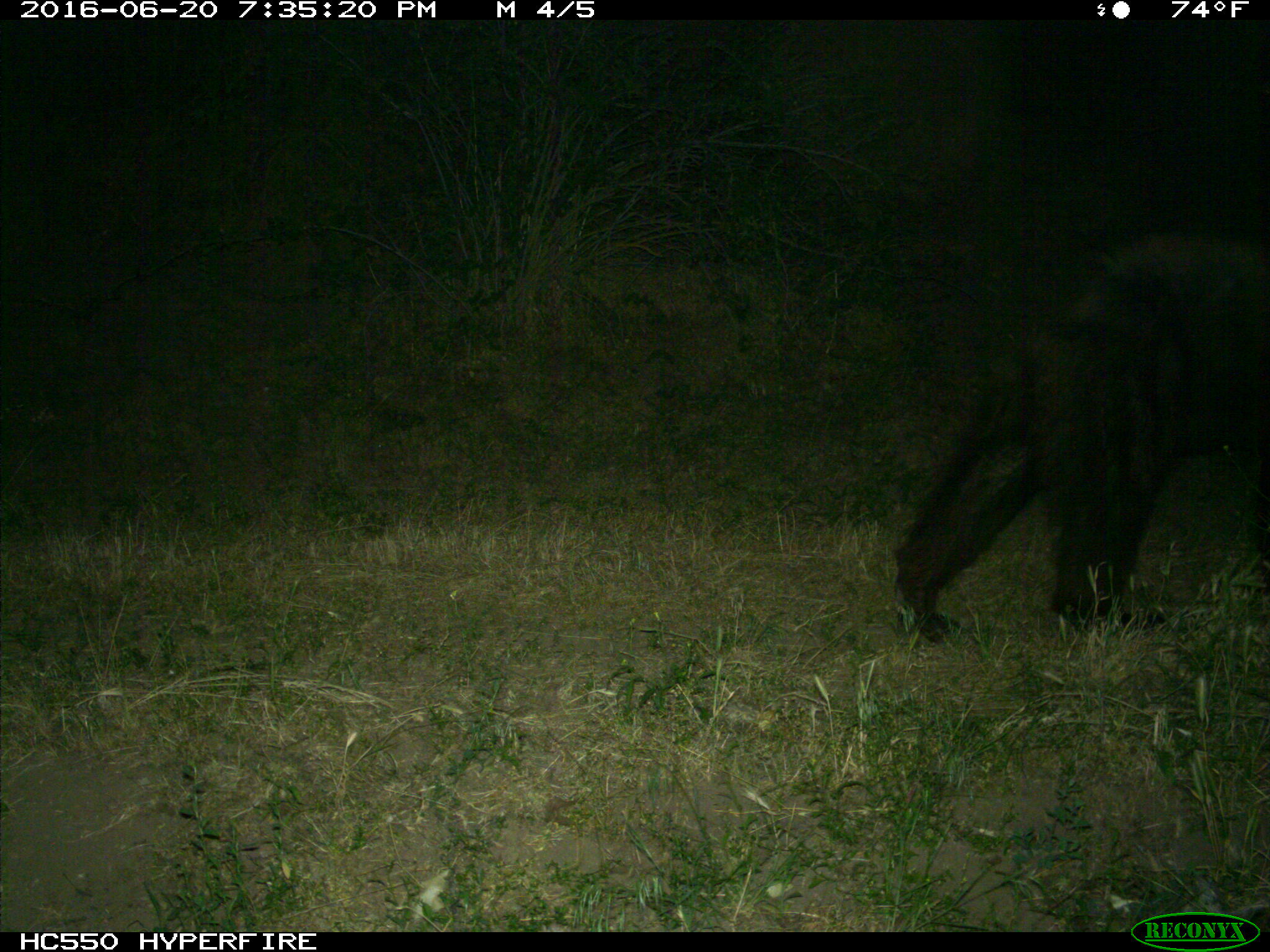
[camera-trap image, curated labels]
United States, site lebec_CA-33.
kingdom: Animalia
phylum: Chordata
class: Mammalia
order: Carnivora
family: Ursidae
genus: Ursus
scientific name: Ursus americanus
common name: american black bear